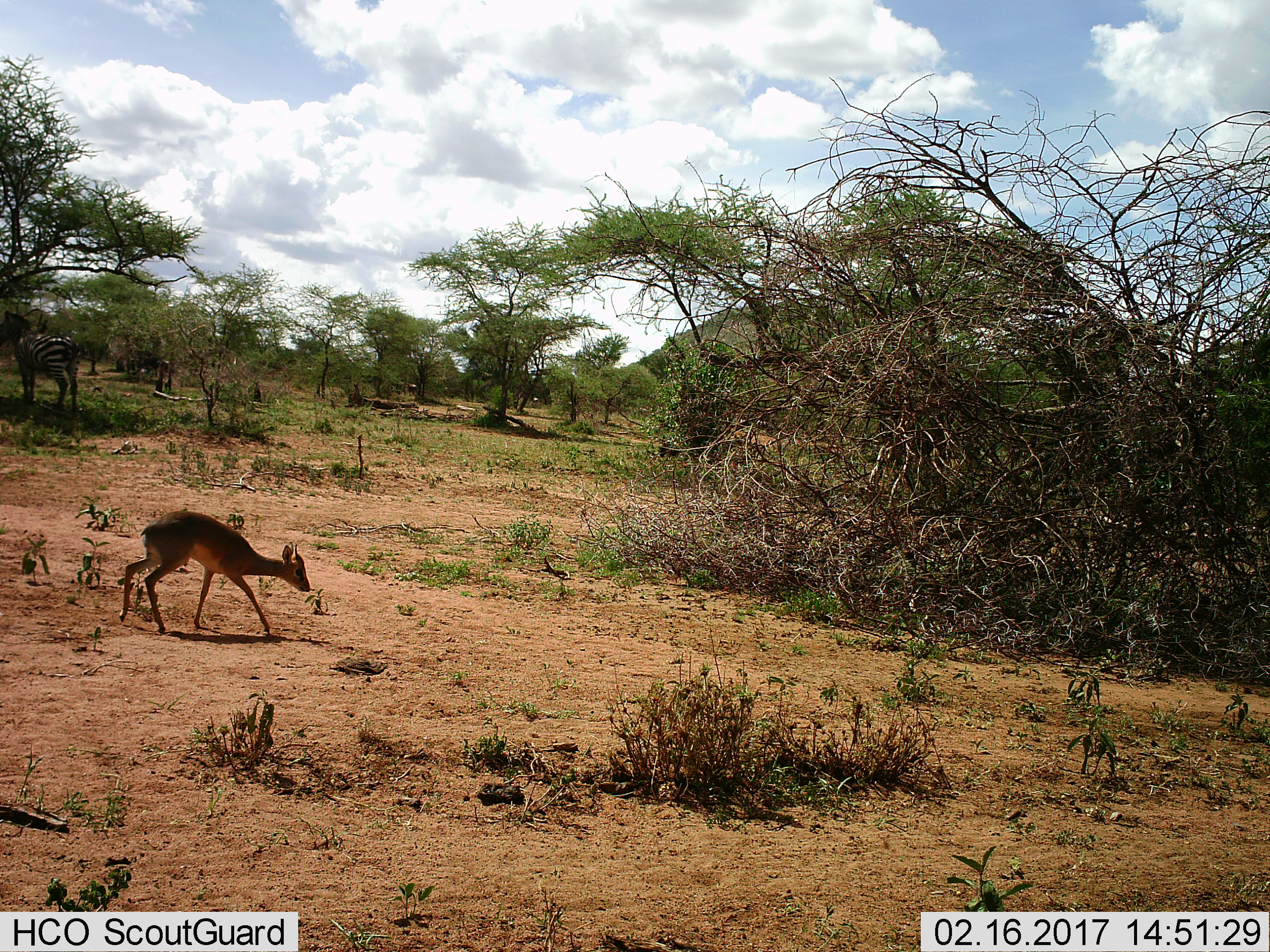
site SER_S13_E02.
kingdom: Animalia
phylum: Chordata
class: Mammalia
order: Artiodactyla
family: Bovidae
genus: Madoqua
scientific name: Madoqua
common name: dik-dik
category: dikdik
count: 1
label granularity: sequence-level